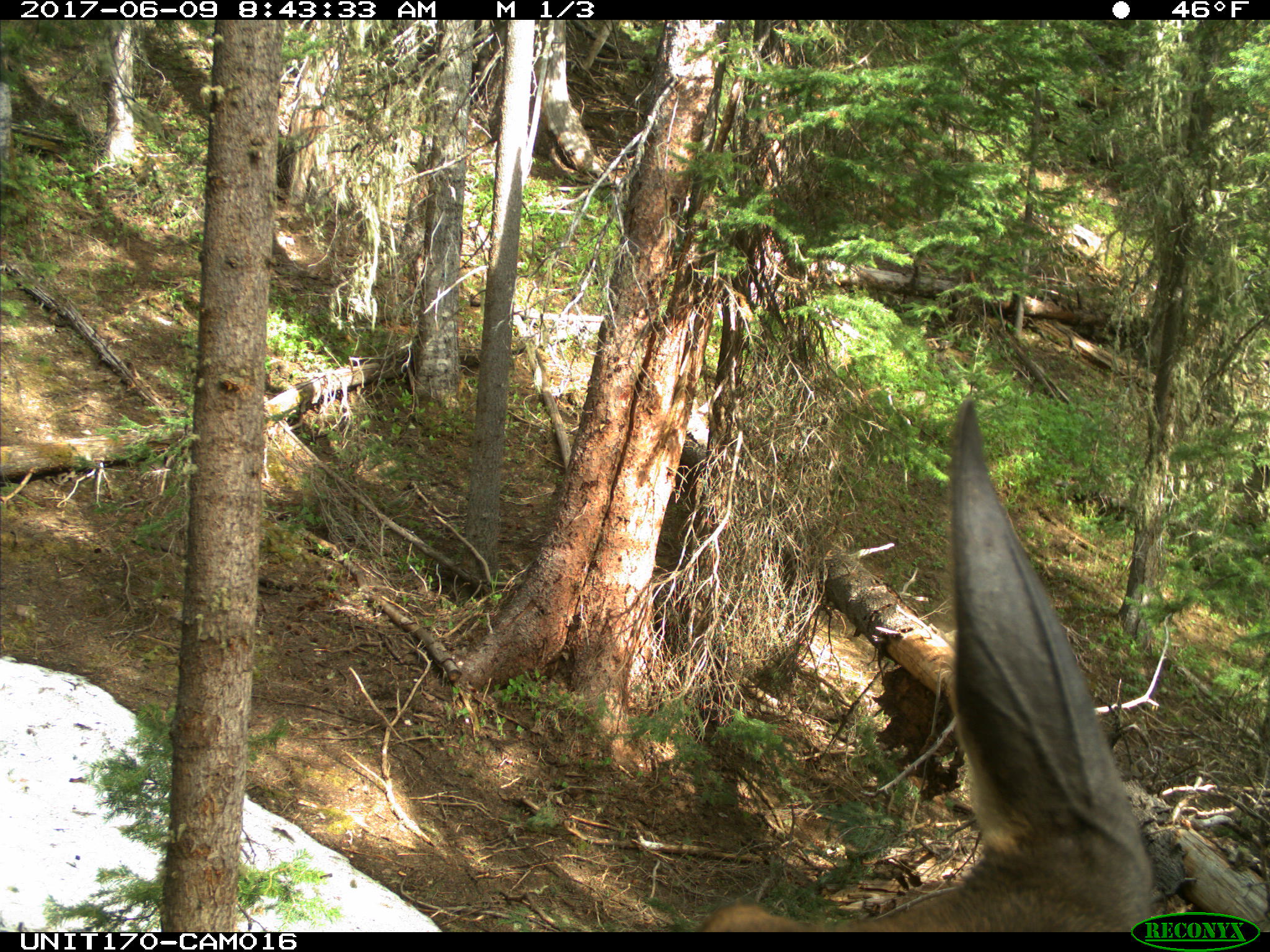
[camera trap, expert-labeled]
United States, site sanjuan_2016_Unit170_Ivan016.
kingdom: Animalia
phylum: Chordata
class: Mammalia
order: Artiodactyla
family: Cervidae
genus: Cervus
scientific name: Cervus elaphus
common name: red deer